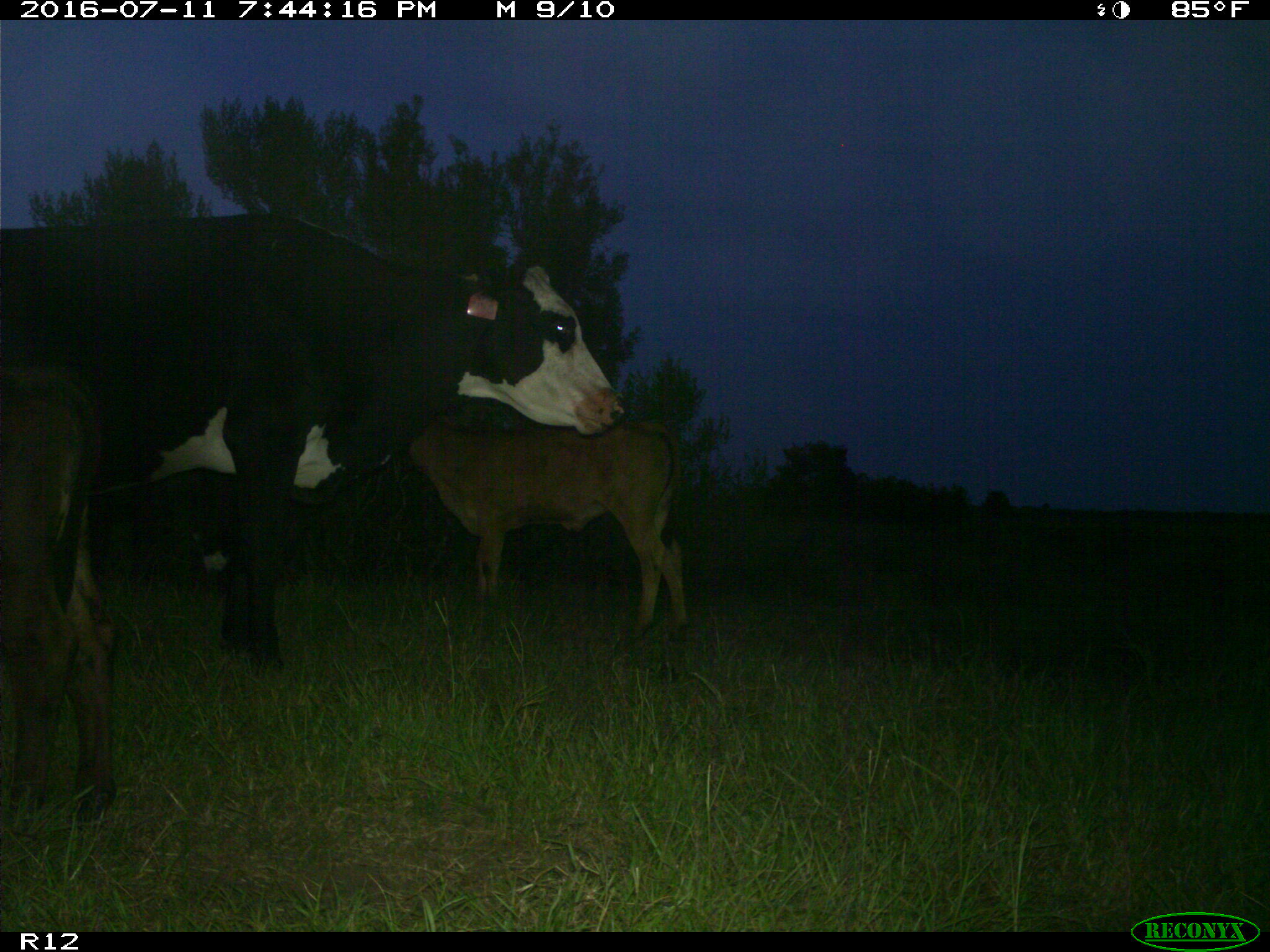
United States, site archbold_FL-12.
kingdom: Animalia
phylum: Chordata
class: Mammalia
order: Artiodactyla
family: Bovidae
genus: Bos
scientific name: Bos taurus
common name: domestic cow